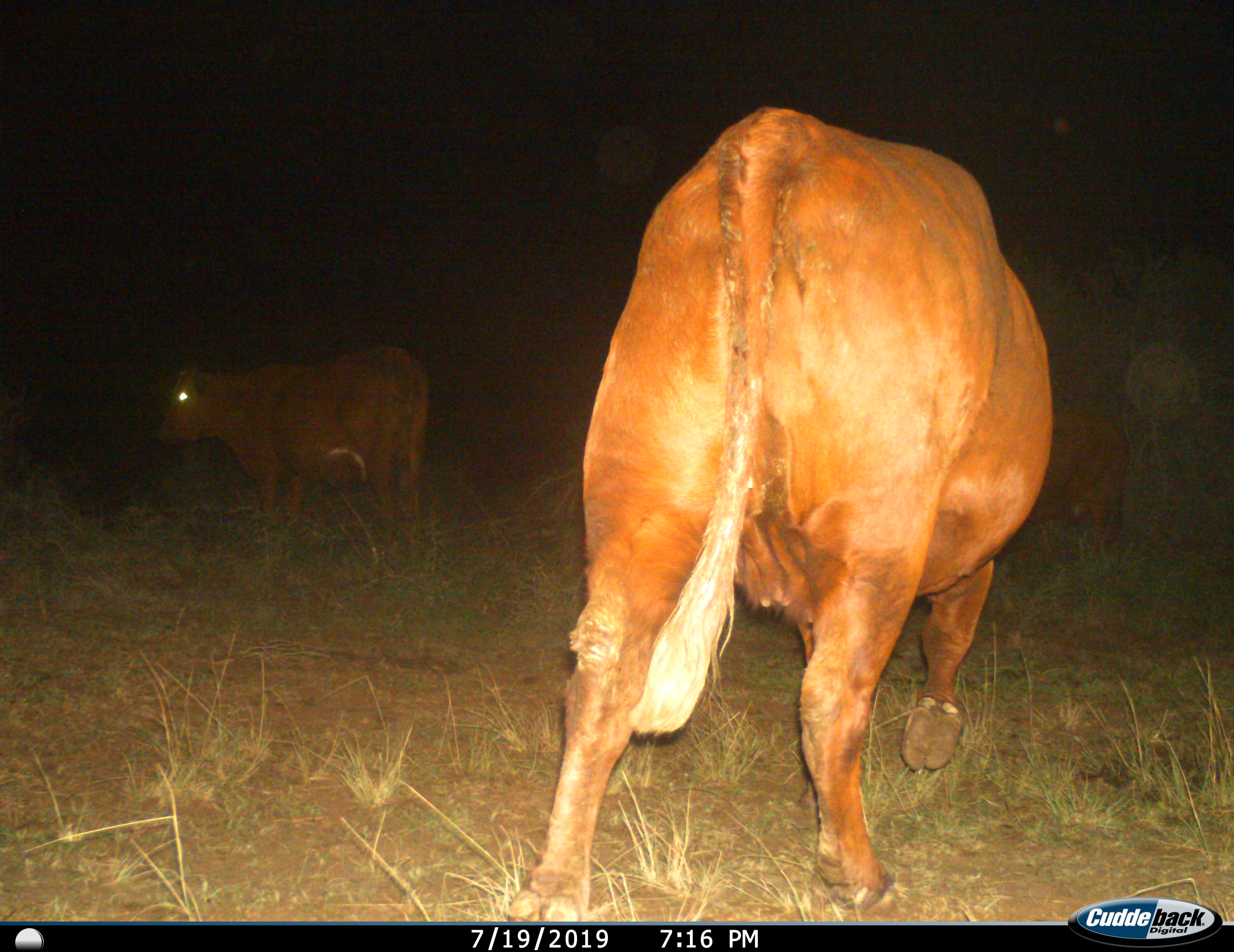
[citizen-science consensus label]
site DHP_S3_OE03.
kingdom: Animalia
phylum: Chordata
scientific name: Vertebrata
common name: domestic animal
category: domesticanimal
Domesticanimal (domestic animal) (Vertebrata), count 2. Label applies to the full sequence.